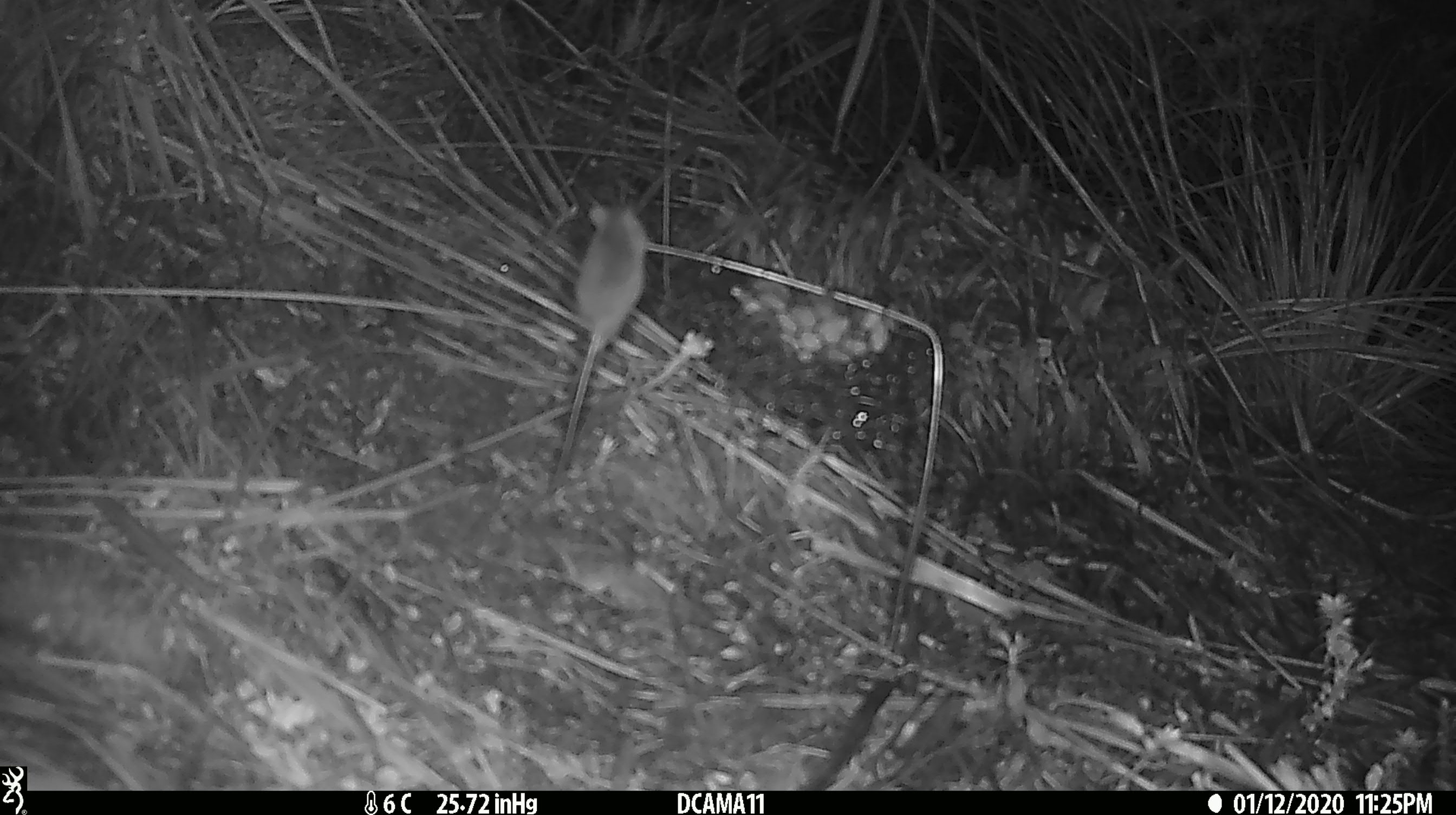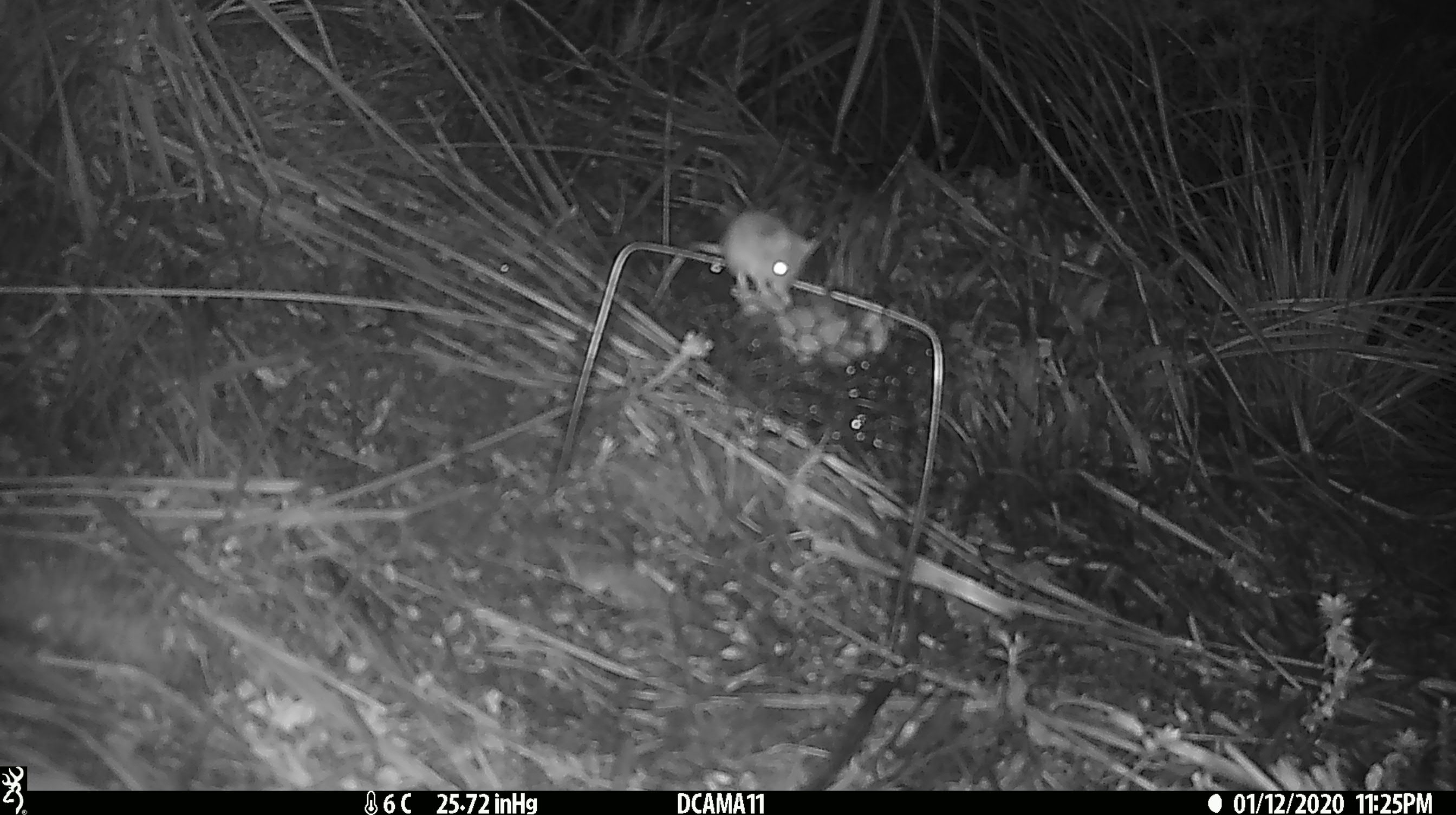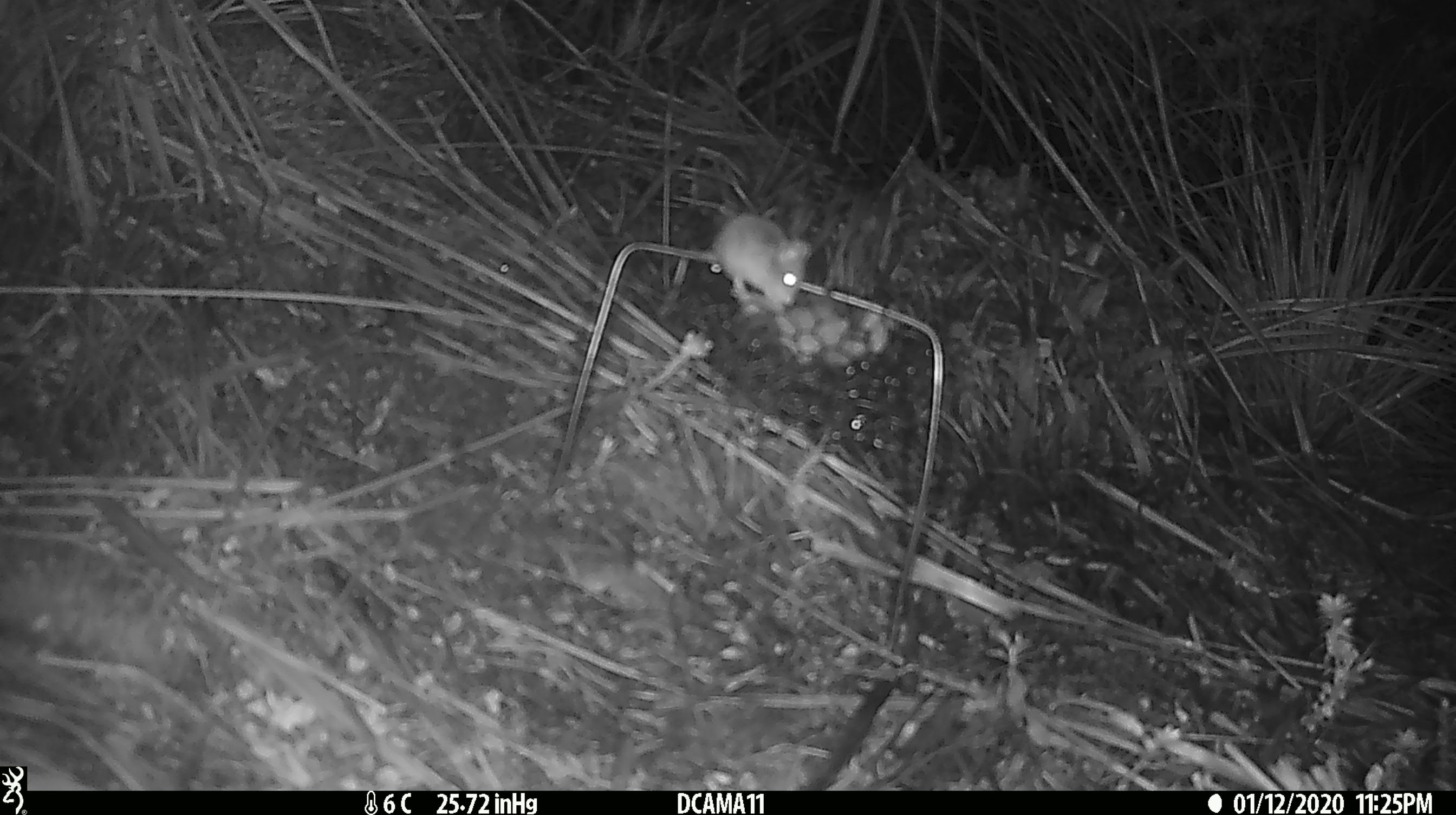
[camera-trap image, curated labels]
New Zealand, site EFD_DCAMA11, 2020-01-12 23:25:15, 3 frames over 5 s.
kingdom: Animalia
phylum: Chordata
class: Mammalia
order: Rodentia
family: Muridae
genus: Mus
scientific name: Mus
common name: mouse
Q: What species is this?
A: Mouse (Mus).